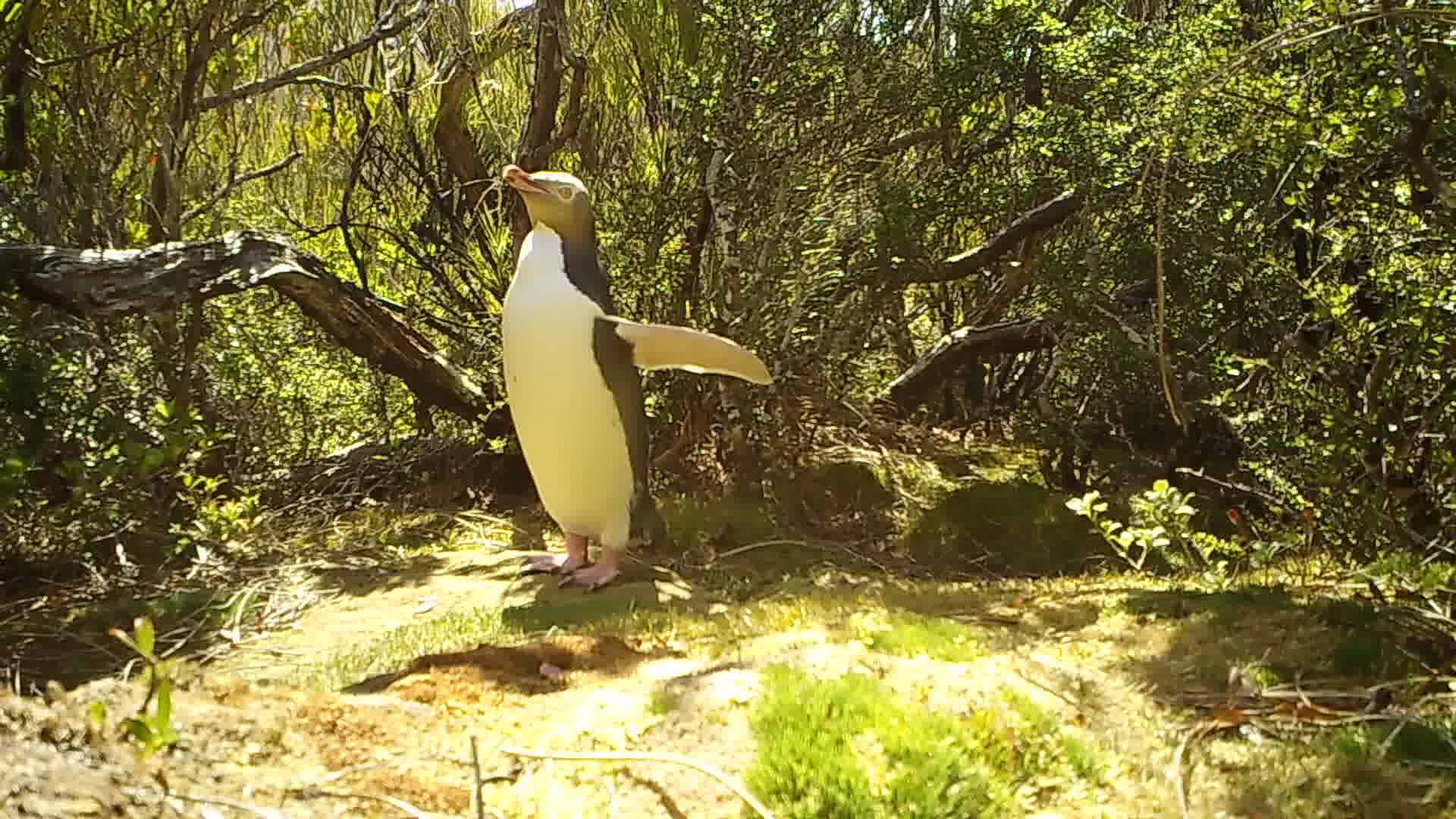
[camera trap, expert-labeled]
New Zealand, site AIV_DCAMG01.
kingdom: Animalia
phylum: Chordata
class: Aves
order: Sphenisciformes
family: Spheniscidae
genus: Megadyptes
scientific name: Megadyptes antipodes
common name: yellow-eyed penguin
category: yellow eyed penguin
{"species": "yellow eyed penguin (yellow-eyed penguin) (Megadyptes antipodes)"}